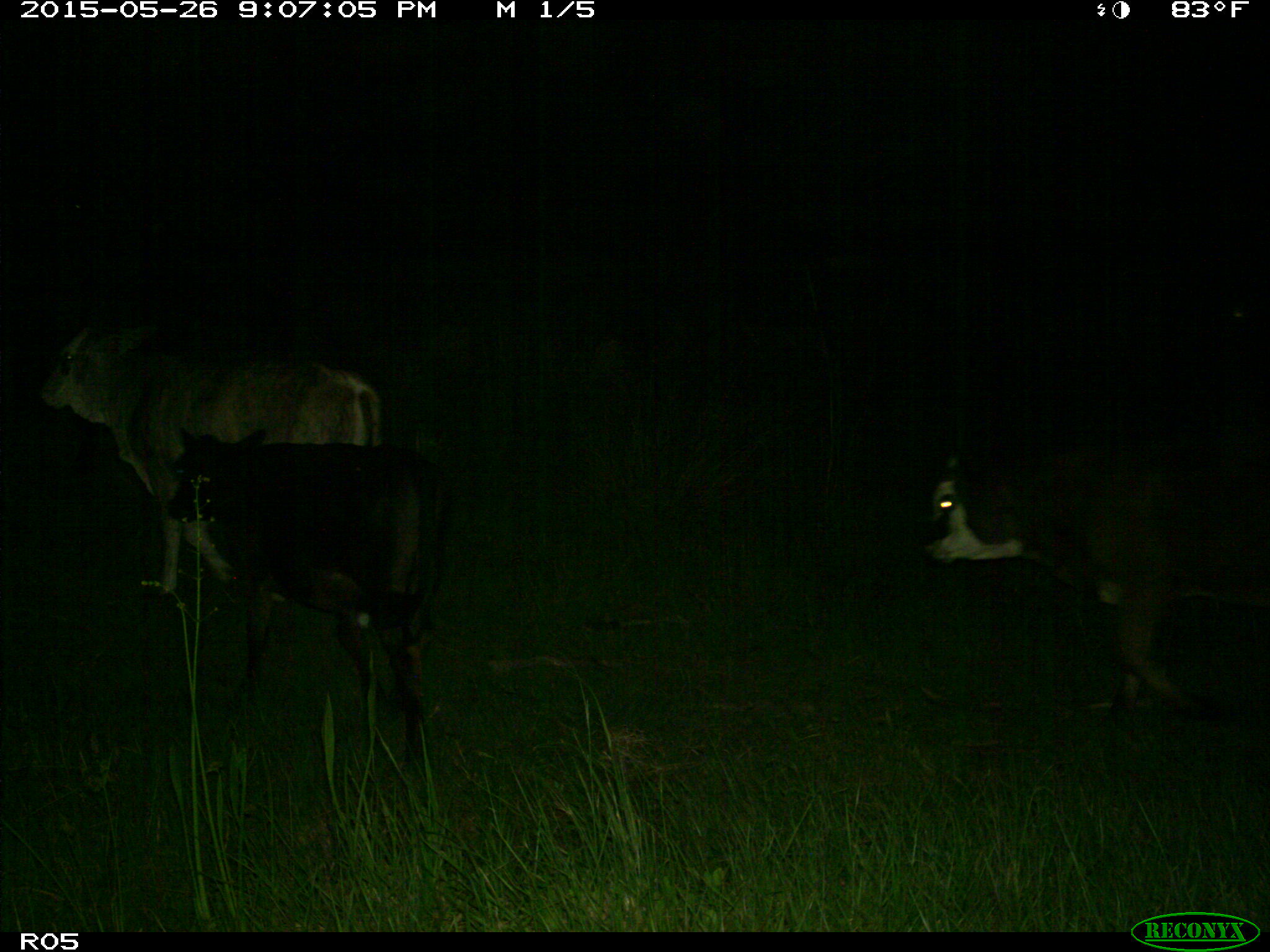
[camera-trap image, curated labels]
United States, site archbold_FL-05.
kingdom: Animalia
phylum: Chordata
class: Mammalia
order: Artiodactyla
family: Bovidae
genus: Bos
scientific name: Bos taurus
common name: domestic cow